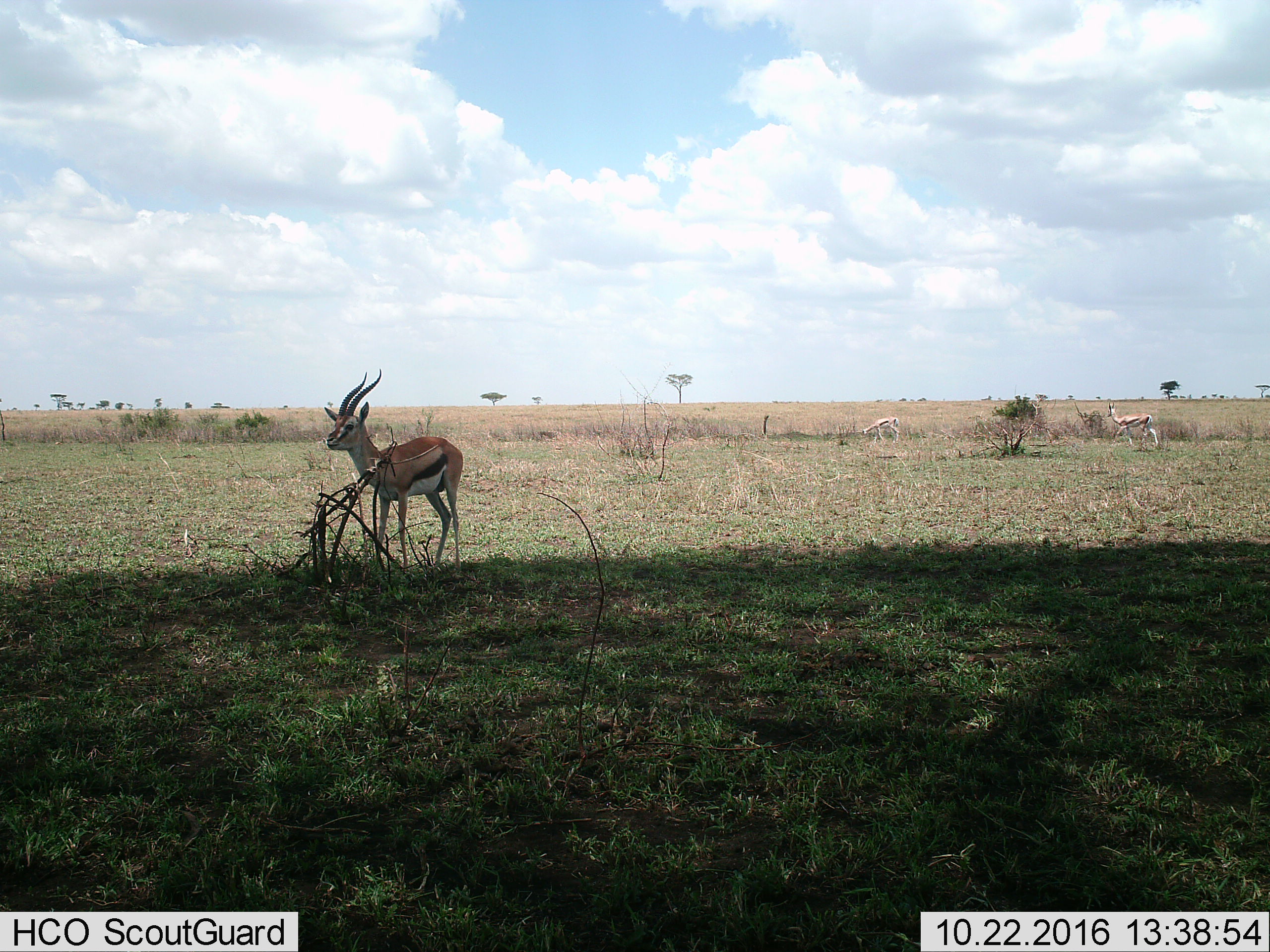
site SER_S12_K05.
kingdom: Animalia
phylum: Chordata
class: Mammalia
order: Artiodactyla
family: Bovidae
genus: Eudorcas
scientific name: Eudorcas thomsonii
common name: thomson's gazelle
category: gazellethomsons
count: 3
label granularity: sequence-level